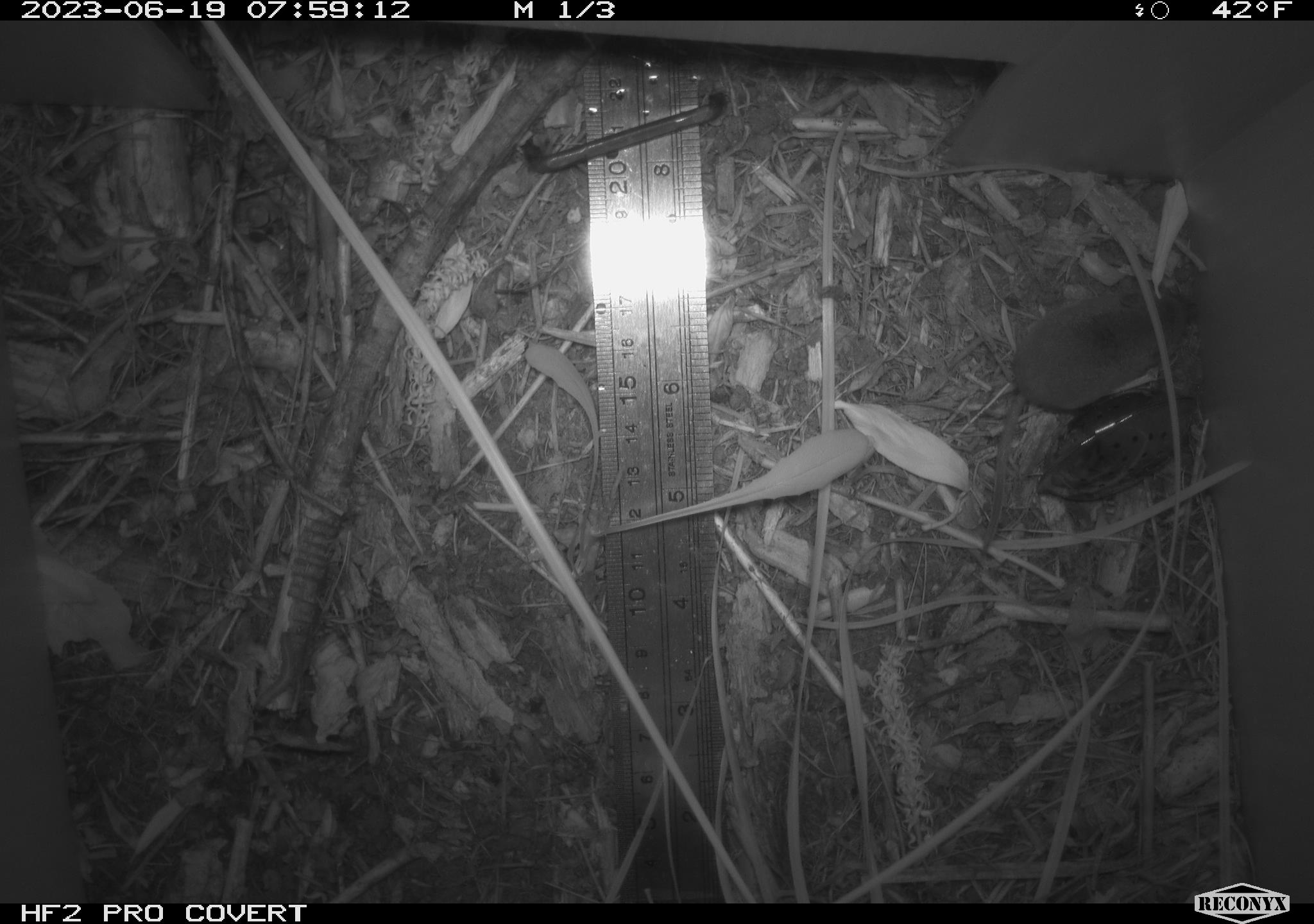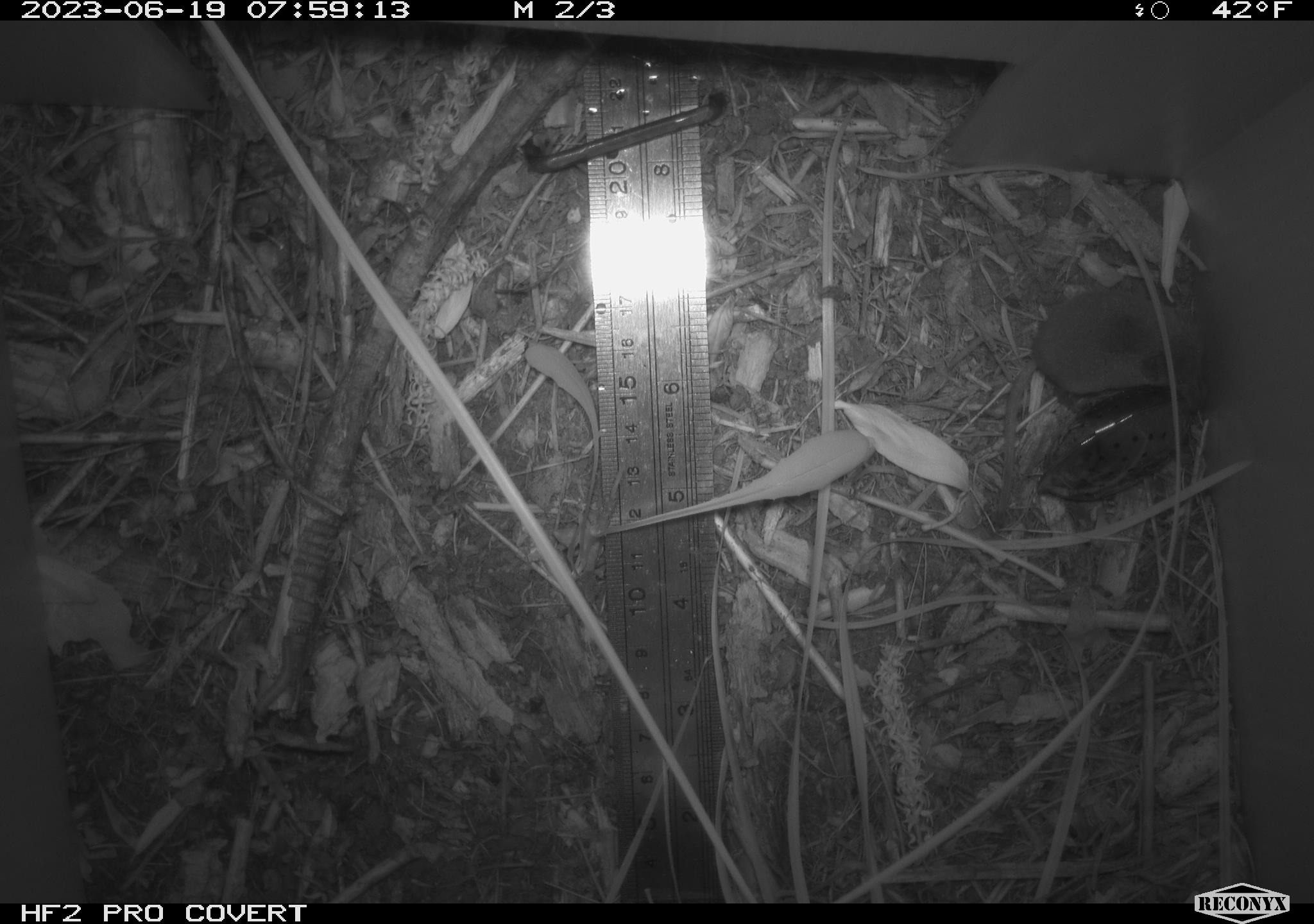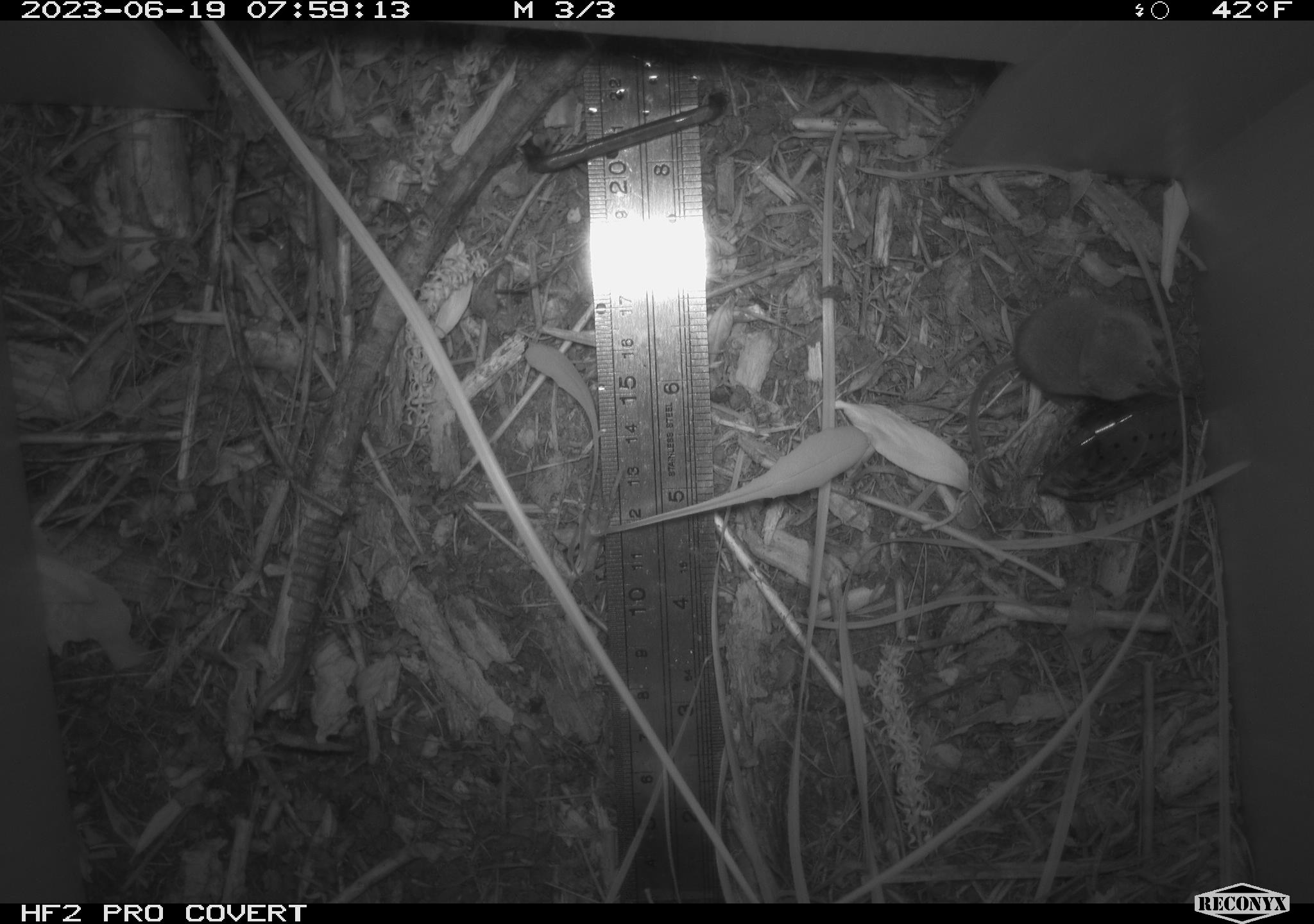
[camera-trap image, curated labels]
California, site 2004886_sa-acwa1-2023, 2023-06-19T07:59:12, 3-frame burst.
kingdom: Animalia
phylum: Chordata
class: Mammalia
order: Eulipotyphla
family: Soricidae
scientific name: Soricidae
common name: shrews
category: soricidae family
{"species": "soricidae family (shrews) (Soricidae)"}